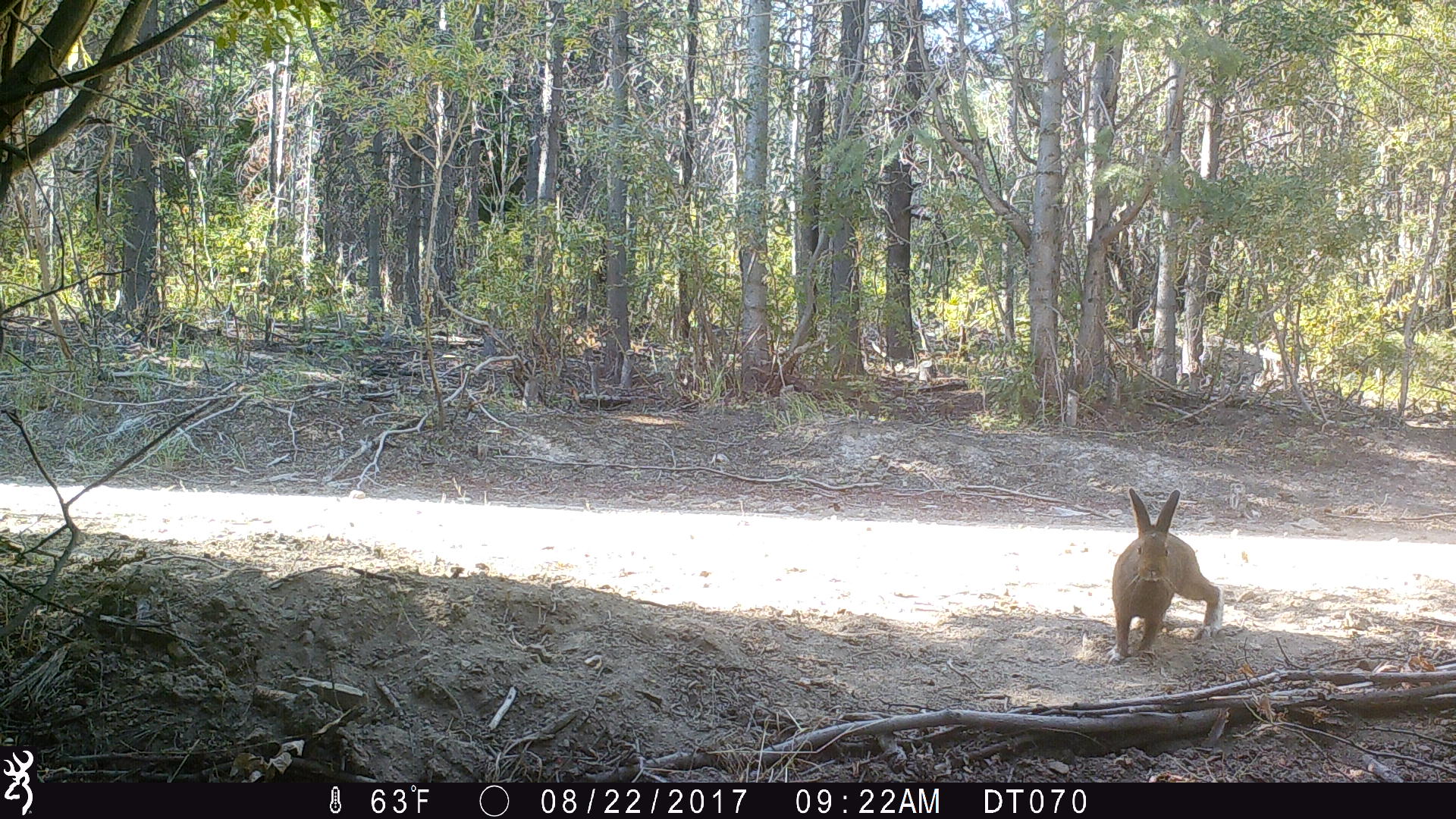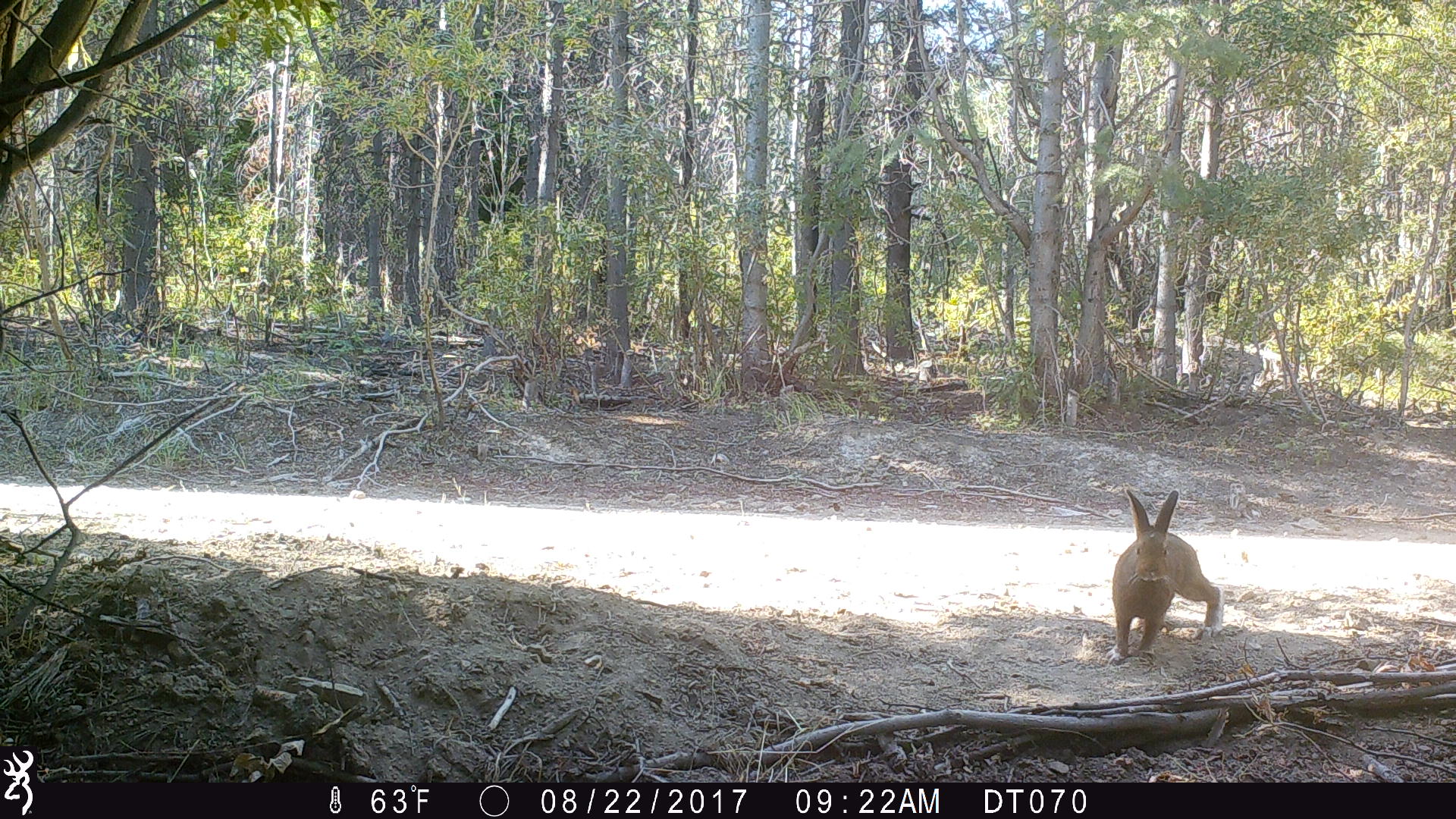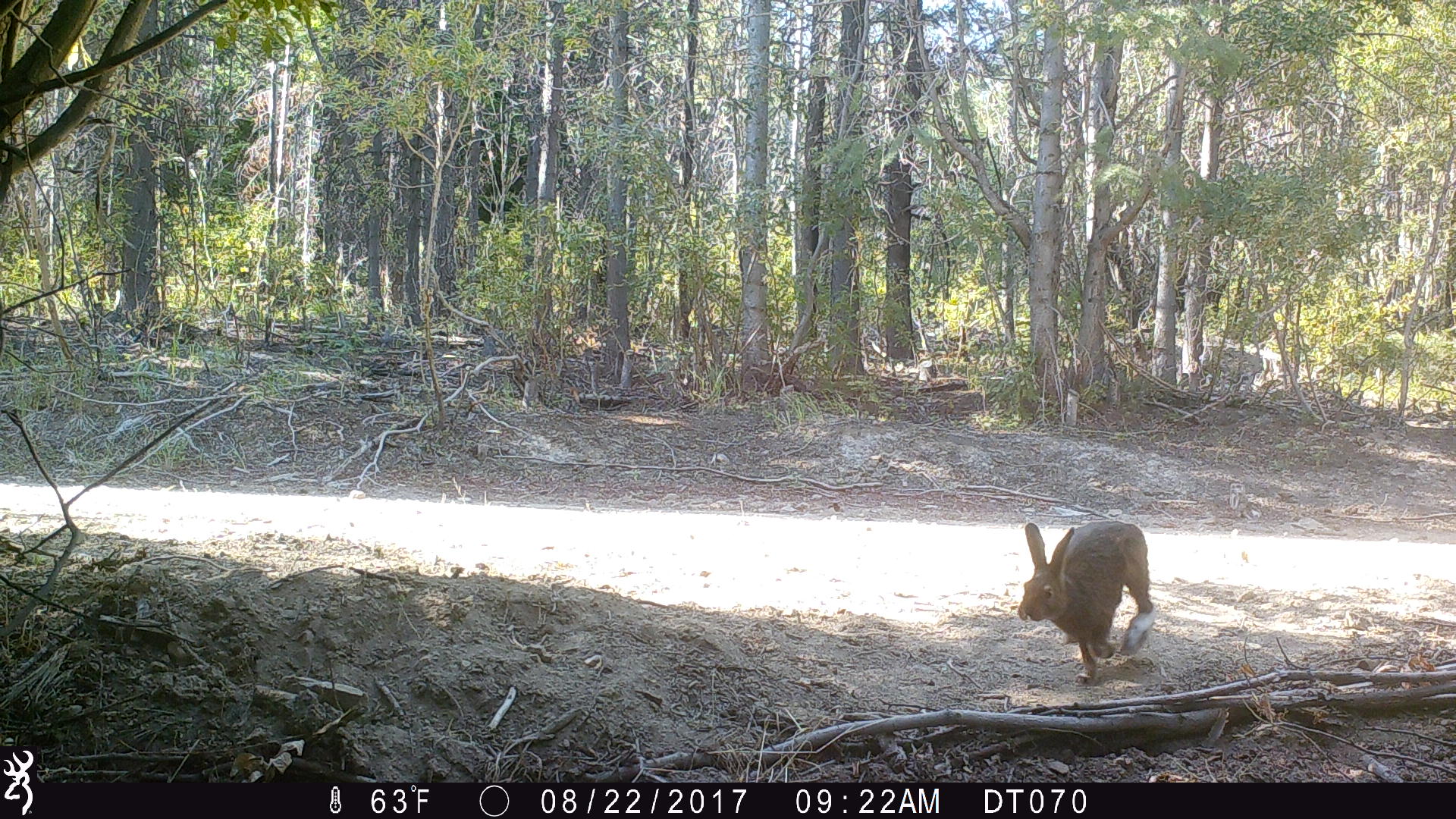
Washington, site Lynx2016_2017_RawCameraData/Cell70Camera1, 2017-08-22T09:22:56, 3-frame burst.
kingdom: Animalia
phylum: Chordata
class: Mammalia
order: Lagomorpha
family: Leporidae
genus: Lepus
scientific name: Lepus americanus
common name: snowshoe hare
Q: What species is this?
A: Lepus americanus (snowshoe hare).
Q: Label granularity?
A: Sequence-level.